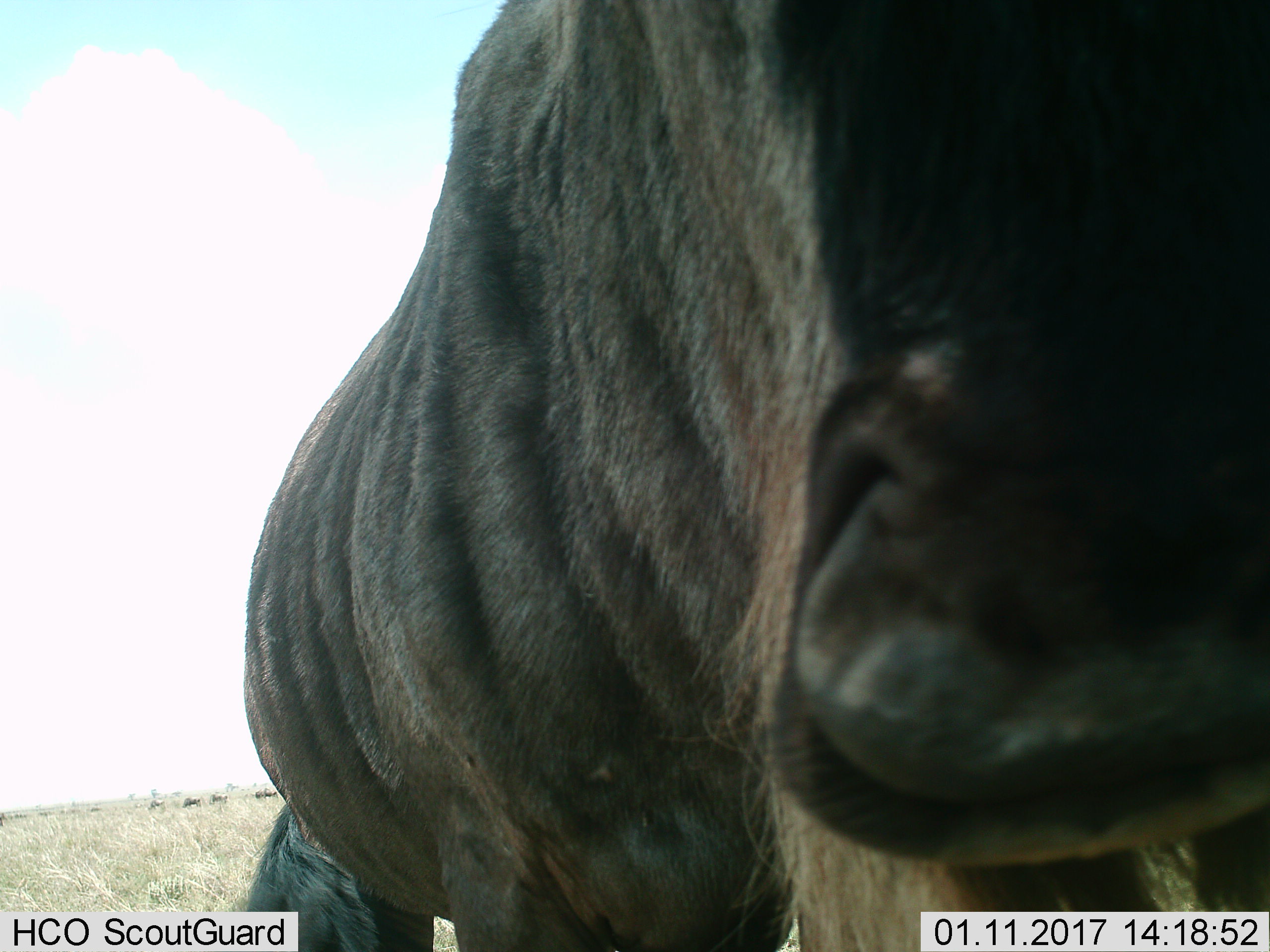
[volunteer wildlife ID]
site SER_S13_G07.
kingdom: Animalia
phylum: Chordata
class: Mammalia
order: Artiodactyla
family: Bovidae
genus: Connochaetes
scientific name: Connochaetes taurinus taurinus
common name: blue wildebeest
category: wildebeestblue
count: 1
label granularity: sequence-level